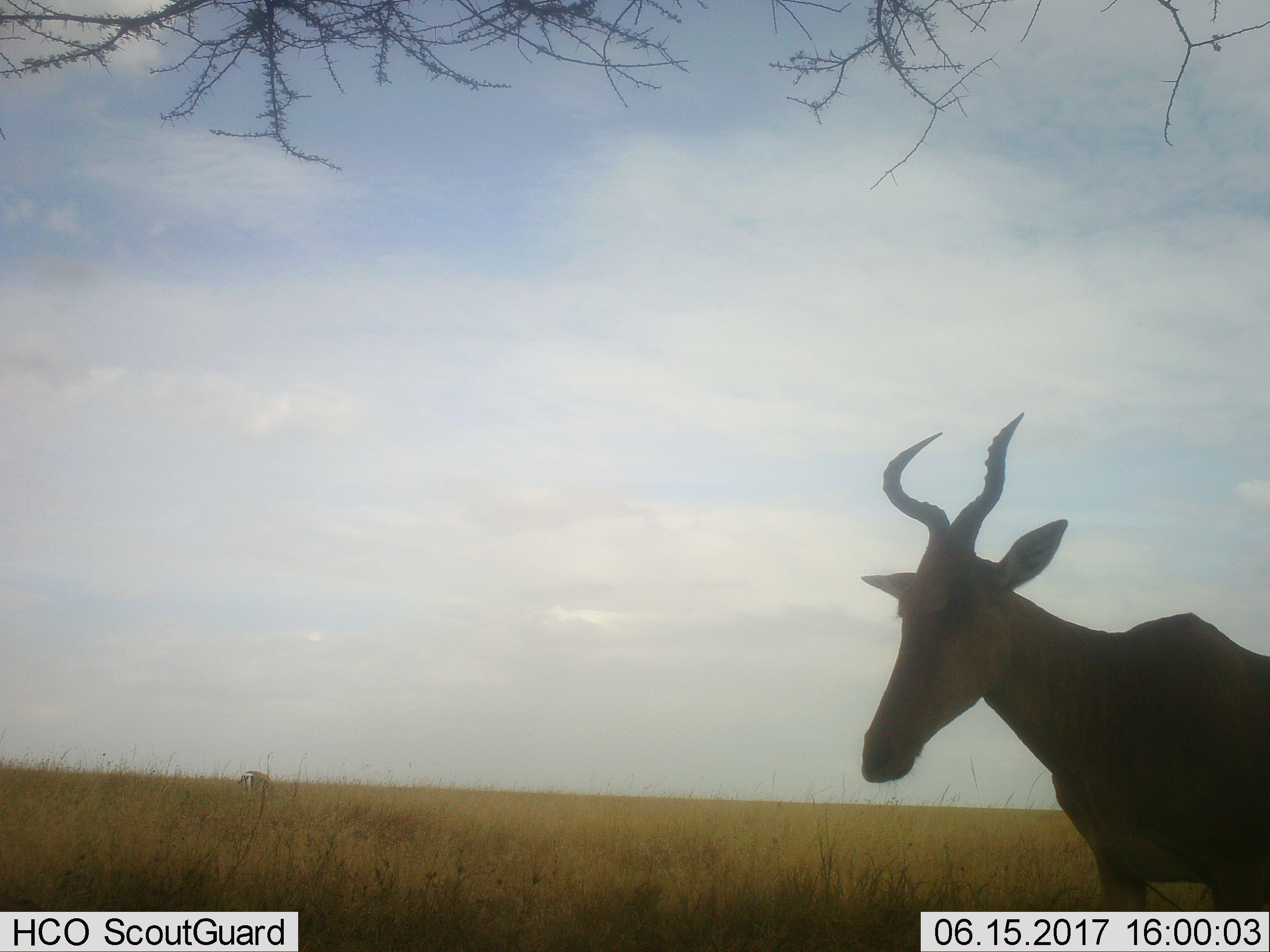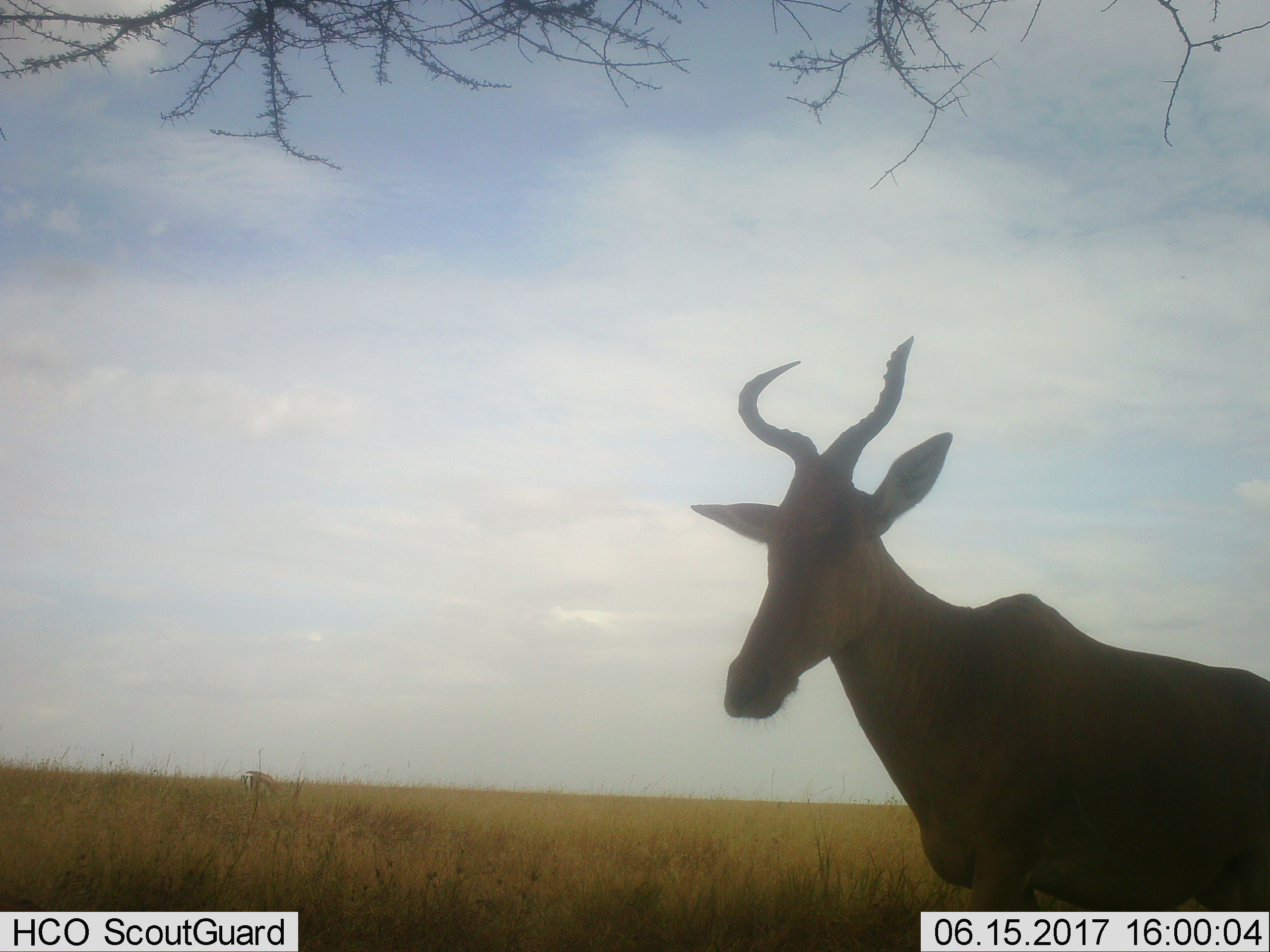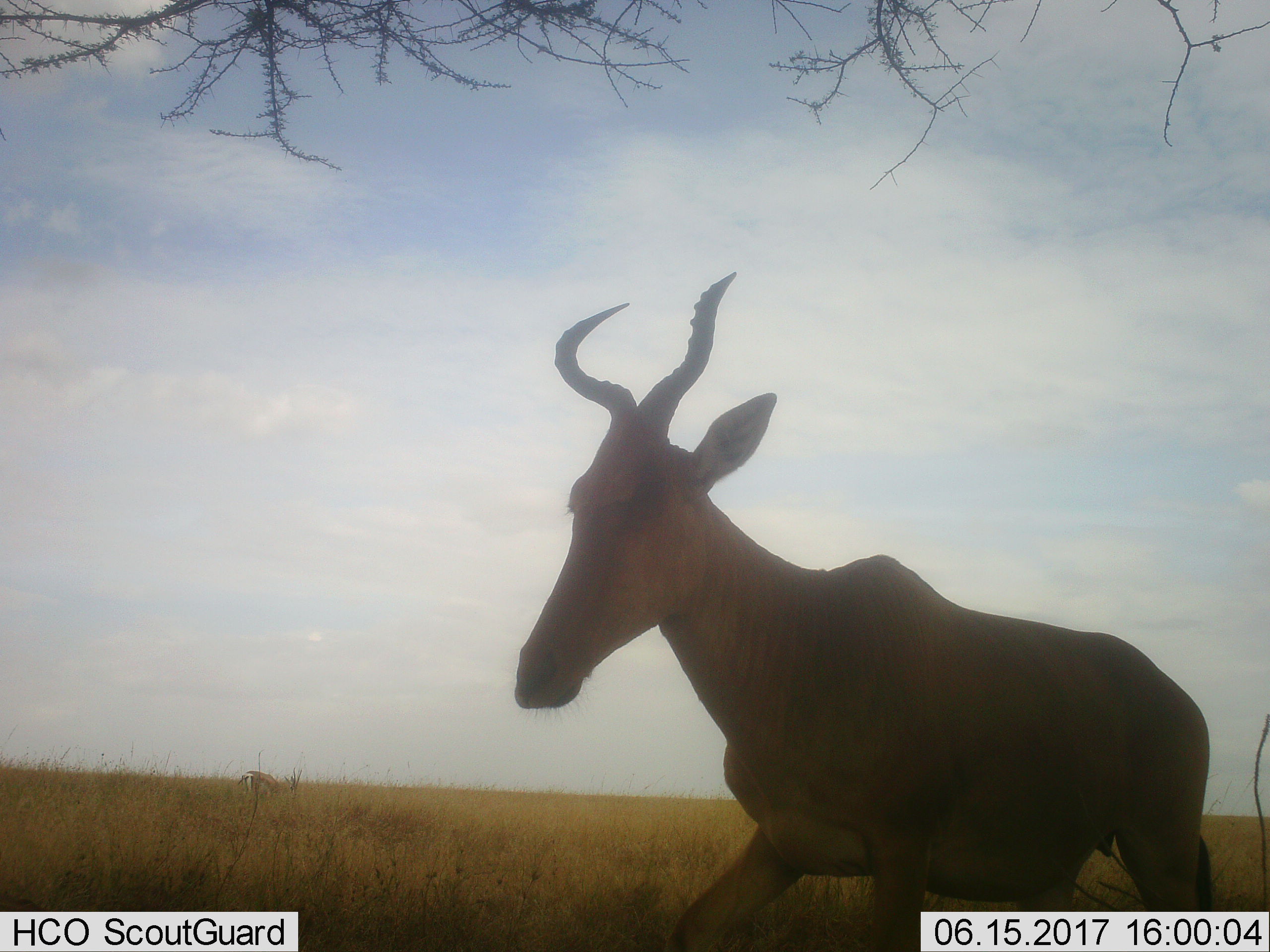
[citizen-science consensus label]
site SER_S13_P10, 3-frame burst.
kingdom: Animalia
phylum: Chordata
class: Mammalia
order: Artiodactyla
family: Bovidae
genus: Alcelaphus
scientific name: Alcelaphus buselaphus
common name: hartebeest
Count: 1.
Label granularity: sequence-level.